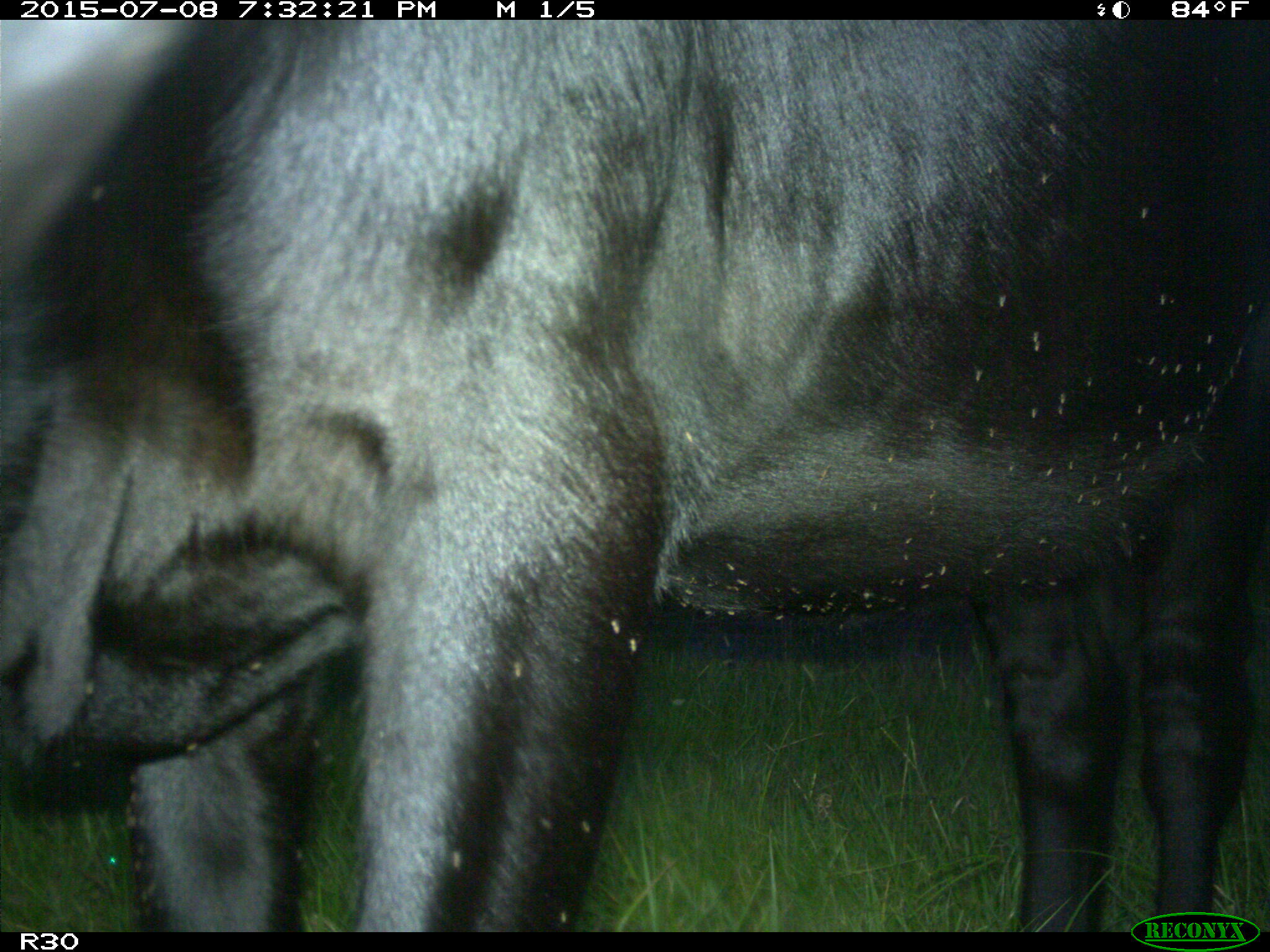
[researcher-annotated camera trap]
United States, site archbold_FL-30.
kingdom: Animalia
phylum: Chordata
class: Mammalia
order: Artiodactyla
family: Bovidae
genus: Bos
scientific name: Bos taurus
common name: domestic cow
Bos taurus (domestic cow).